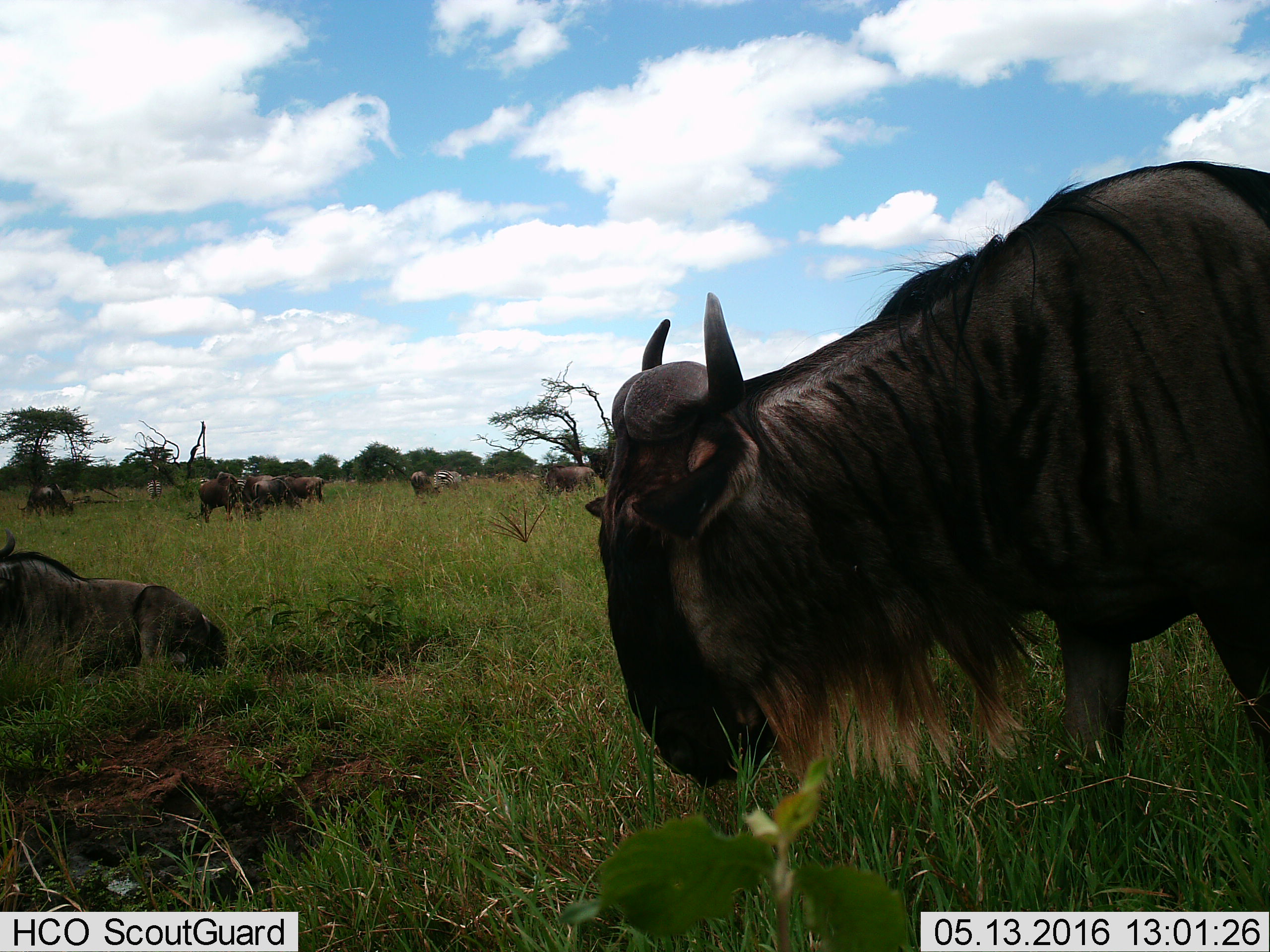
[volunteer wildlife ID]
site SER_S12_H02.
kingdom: Animalia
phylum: Chordata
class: Mammalia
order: Artiodactyla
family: Bovidae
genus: Connochaetes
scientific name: Connochaetes taurinus taurinus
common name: blue wildebeest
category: wildebeestblue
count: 10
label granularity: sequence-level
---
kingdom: Animalia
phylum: Chordata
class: Mammalia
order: Perissodactyla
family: Equidae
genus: Equus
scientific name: Equus quagga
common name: plains zebra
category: zebraplains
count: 4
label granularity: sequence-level